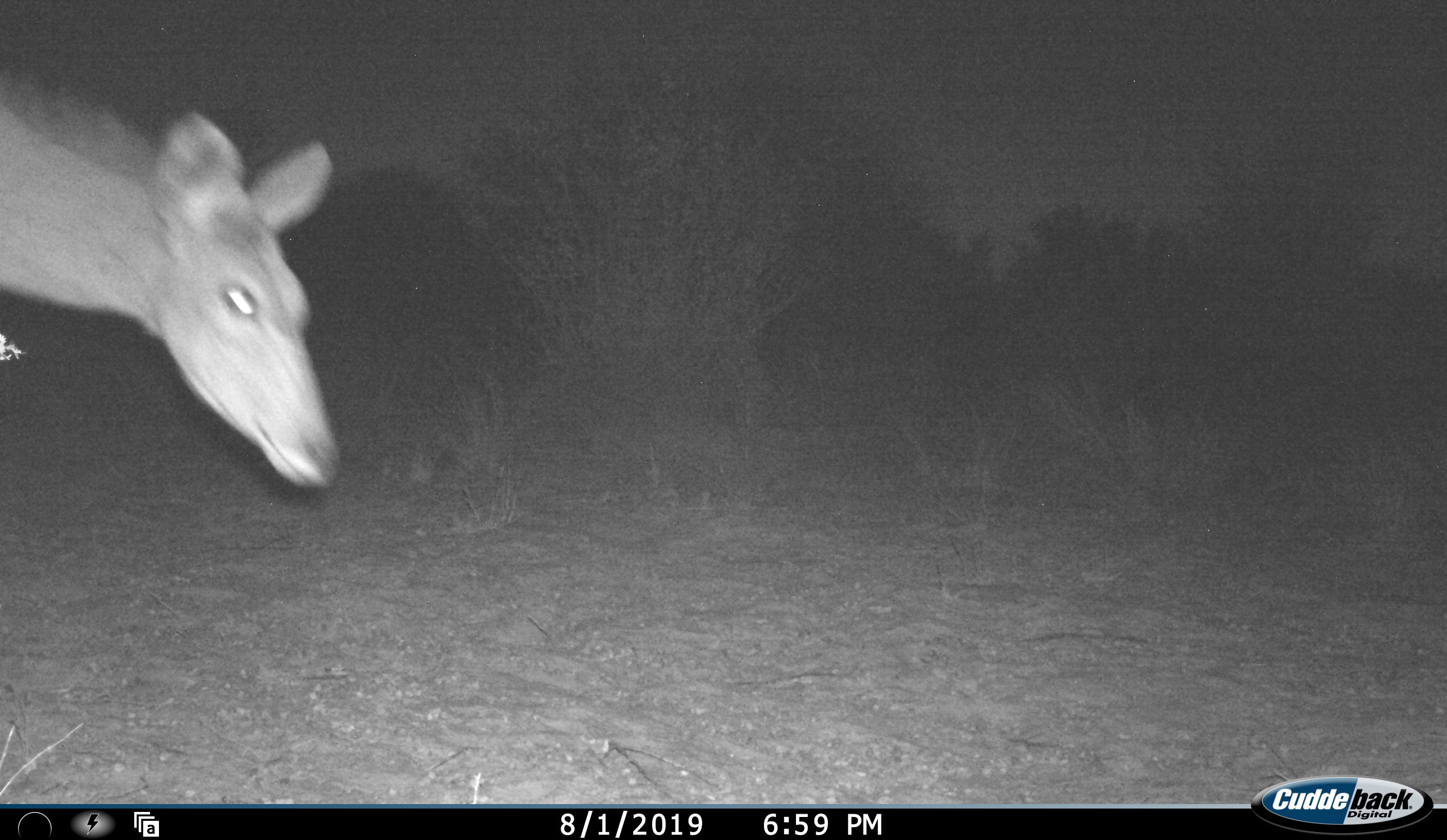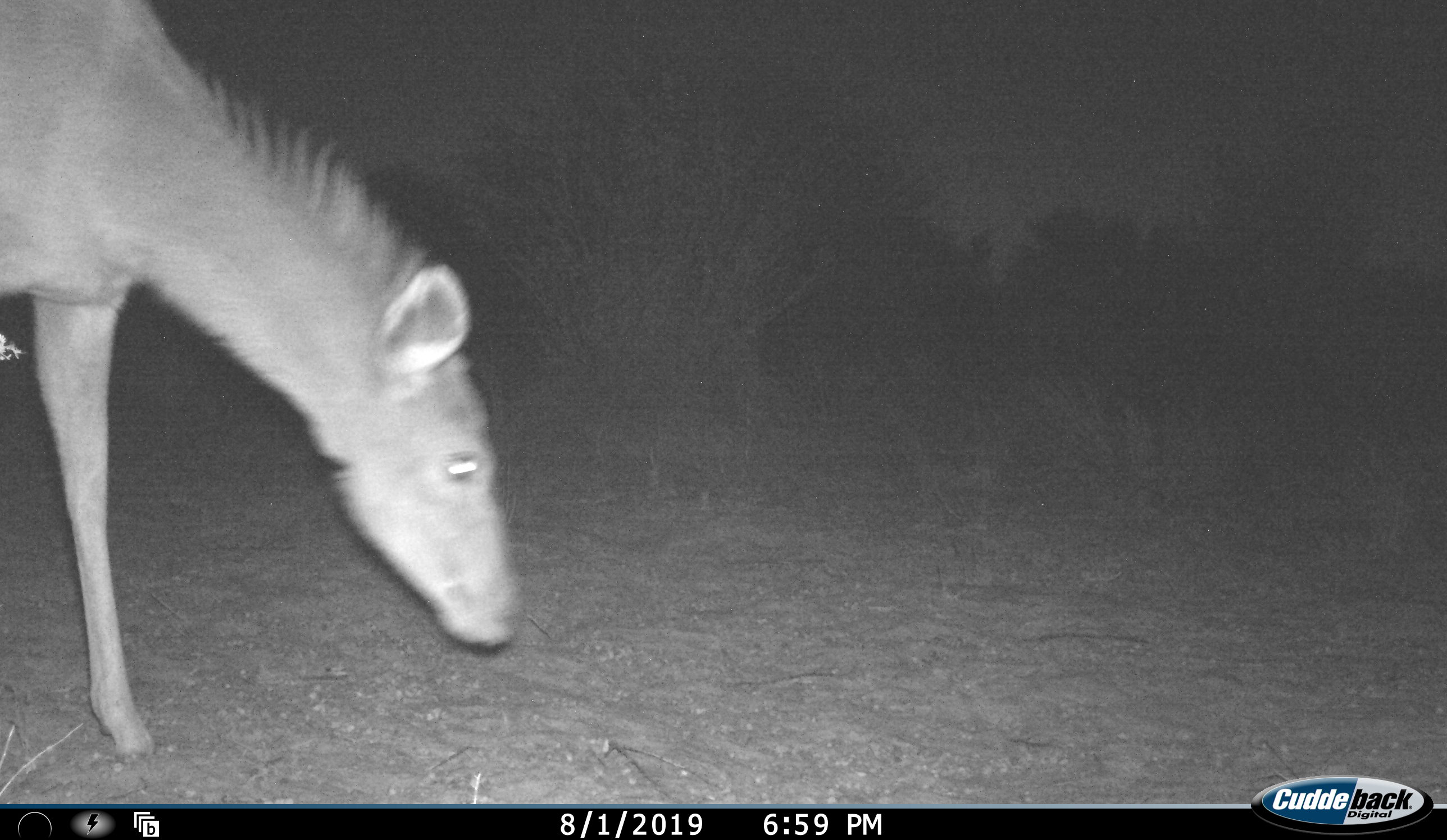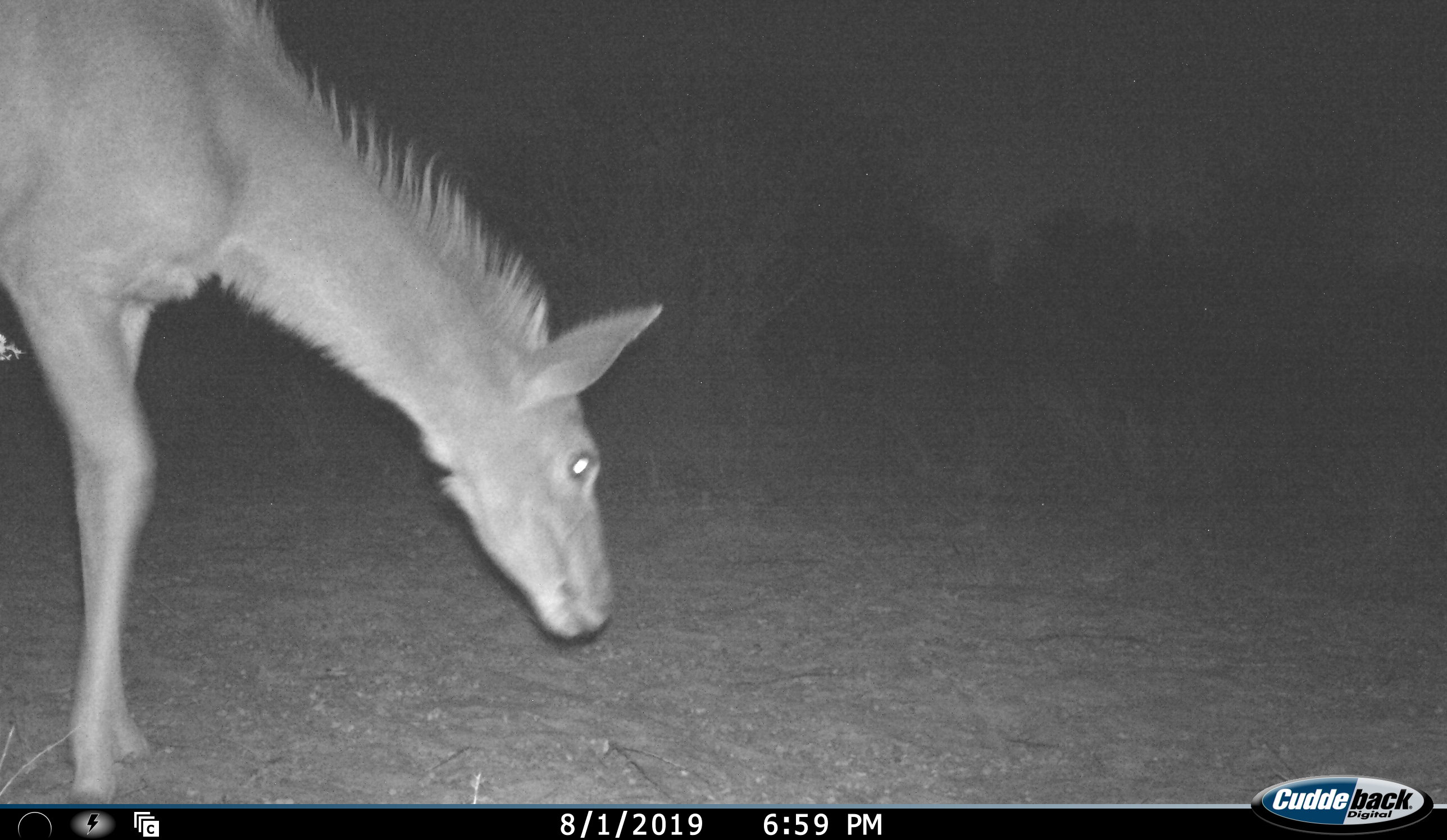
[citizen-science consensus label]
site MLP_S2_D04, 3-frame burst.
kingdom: Animalia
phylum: Chordata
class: Mammalia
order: Artiodactyla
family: Bovidae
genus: Tragelaphus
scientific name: Tragelaphus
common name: kudu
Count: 1.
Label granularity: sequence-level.